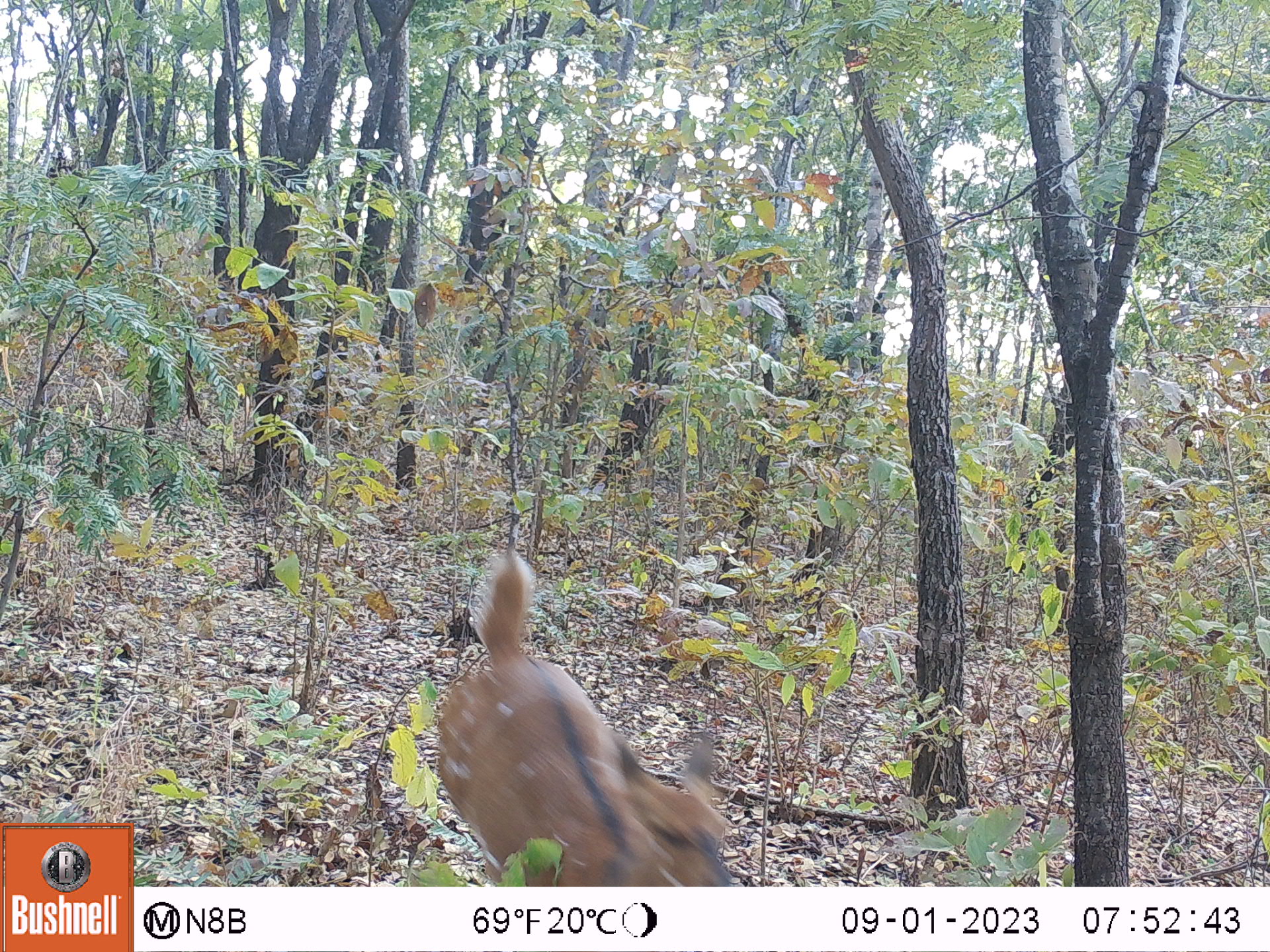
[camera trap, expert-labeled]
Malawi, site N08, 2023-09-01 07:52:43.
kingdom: Animalia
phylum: Chordata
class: Mammalia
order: Artiodactyla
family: Bovidae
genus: Tragelaphus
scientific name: Tragelaphus sylvaticus sylvaticus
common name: cape bushbuck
Cape bushbuck (Tragelaphus sylvaticus sylvaticus), count 1.